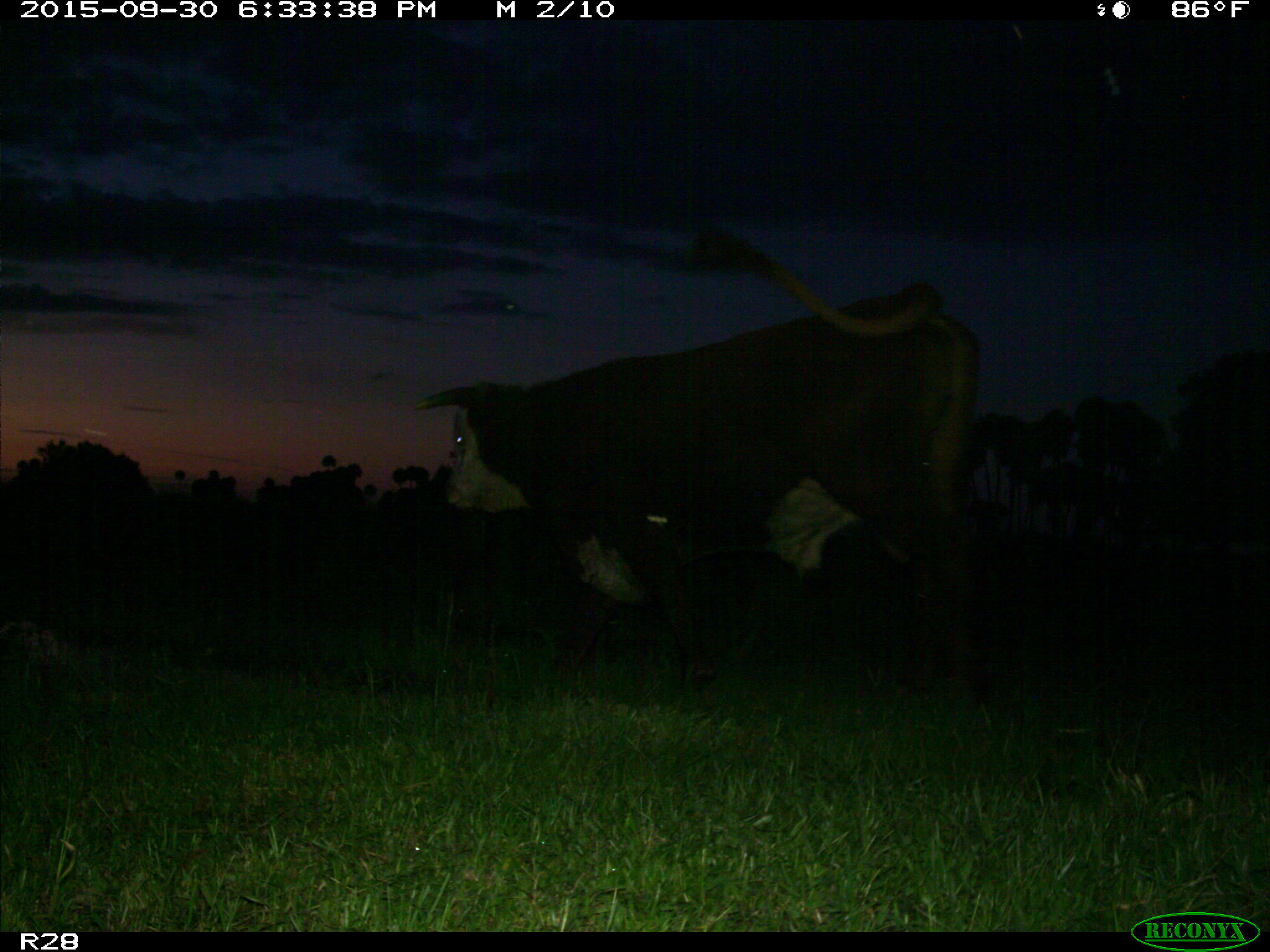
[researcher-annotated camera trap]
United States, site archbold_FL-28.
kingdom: Animalia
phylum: Chordata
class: Mammalia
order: Artiodactyla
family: Bovidae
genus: Bos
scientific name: Bos taurus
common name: domestic cow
Bos taurus (domestic cow).